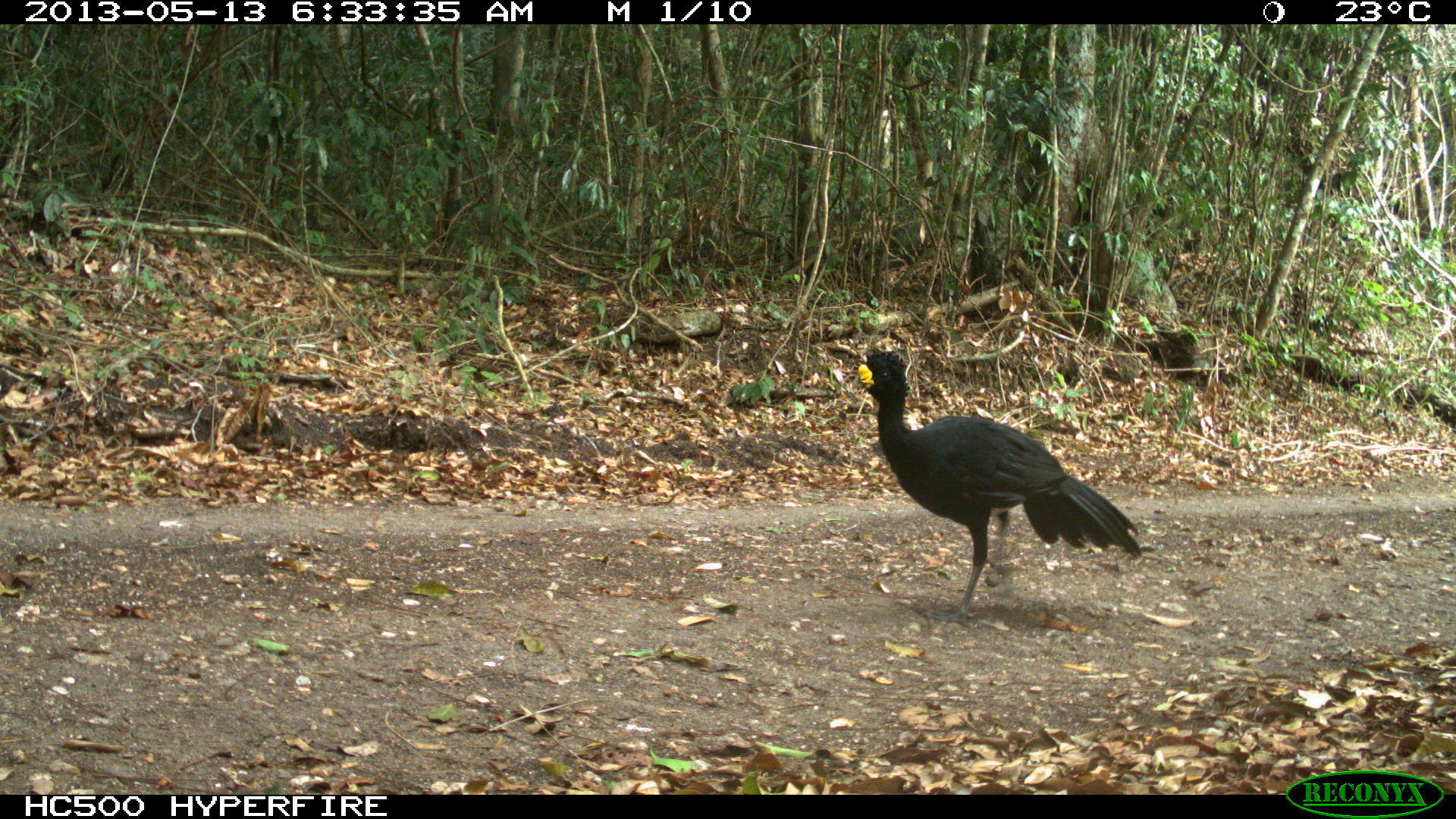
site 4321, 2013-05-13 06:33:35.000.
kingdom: Animalia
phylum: Chordata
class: Aves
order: Galliformes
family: Cracidae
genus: Crax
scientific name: Crax rubra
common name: great curassow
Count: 1.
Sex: male.